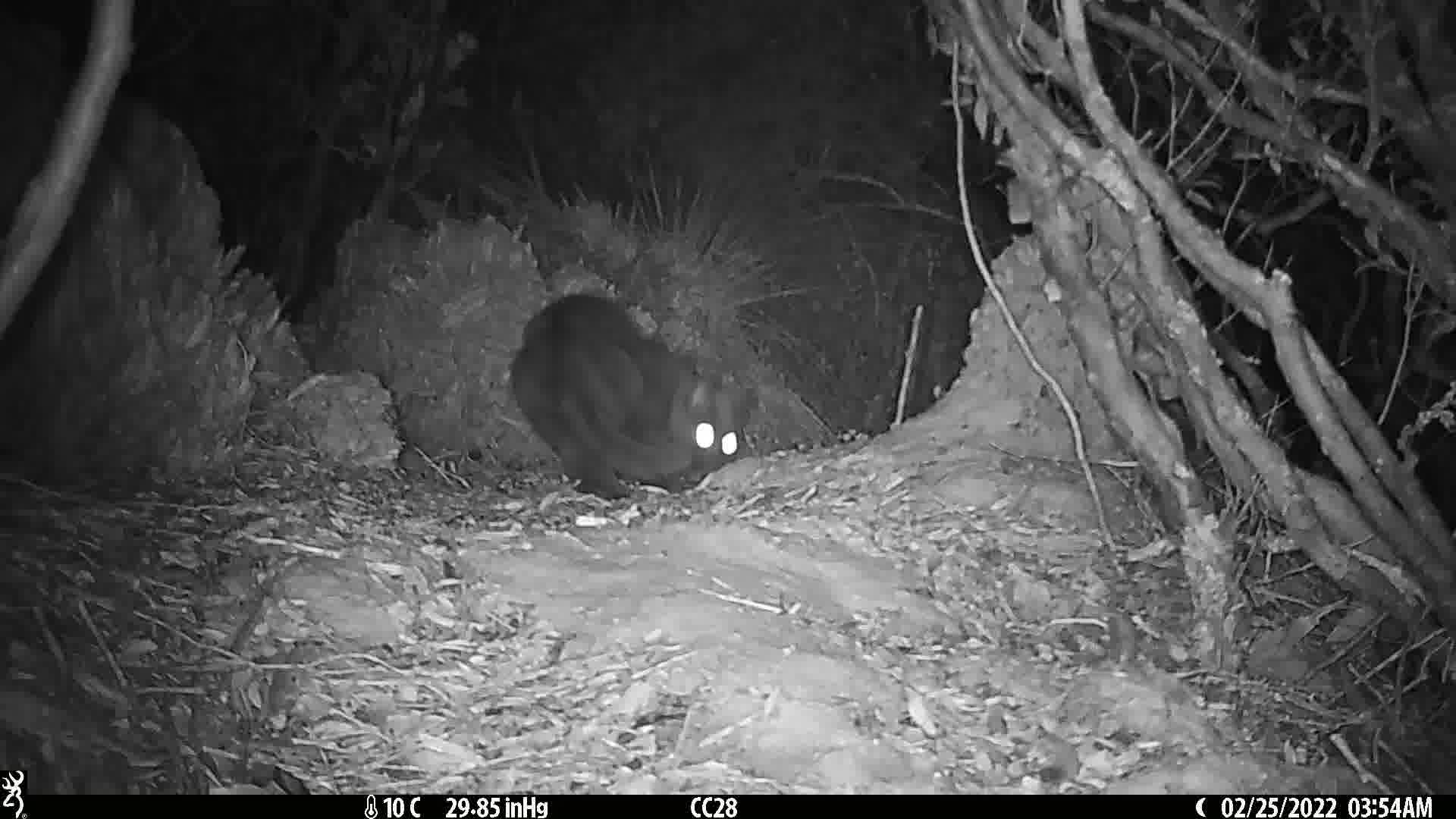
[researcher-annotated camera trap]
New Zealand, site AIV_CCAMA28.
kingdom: Animalia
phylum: Chordata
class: Mammalia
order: Carnivora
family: Felidae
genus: Felis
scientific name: Felis catus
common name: domestic cat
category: cat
Cat (domestic cat) (Felis catus).